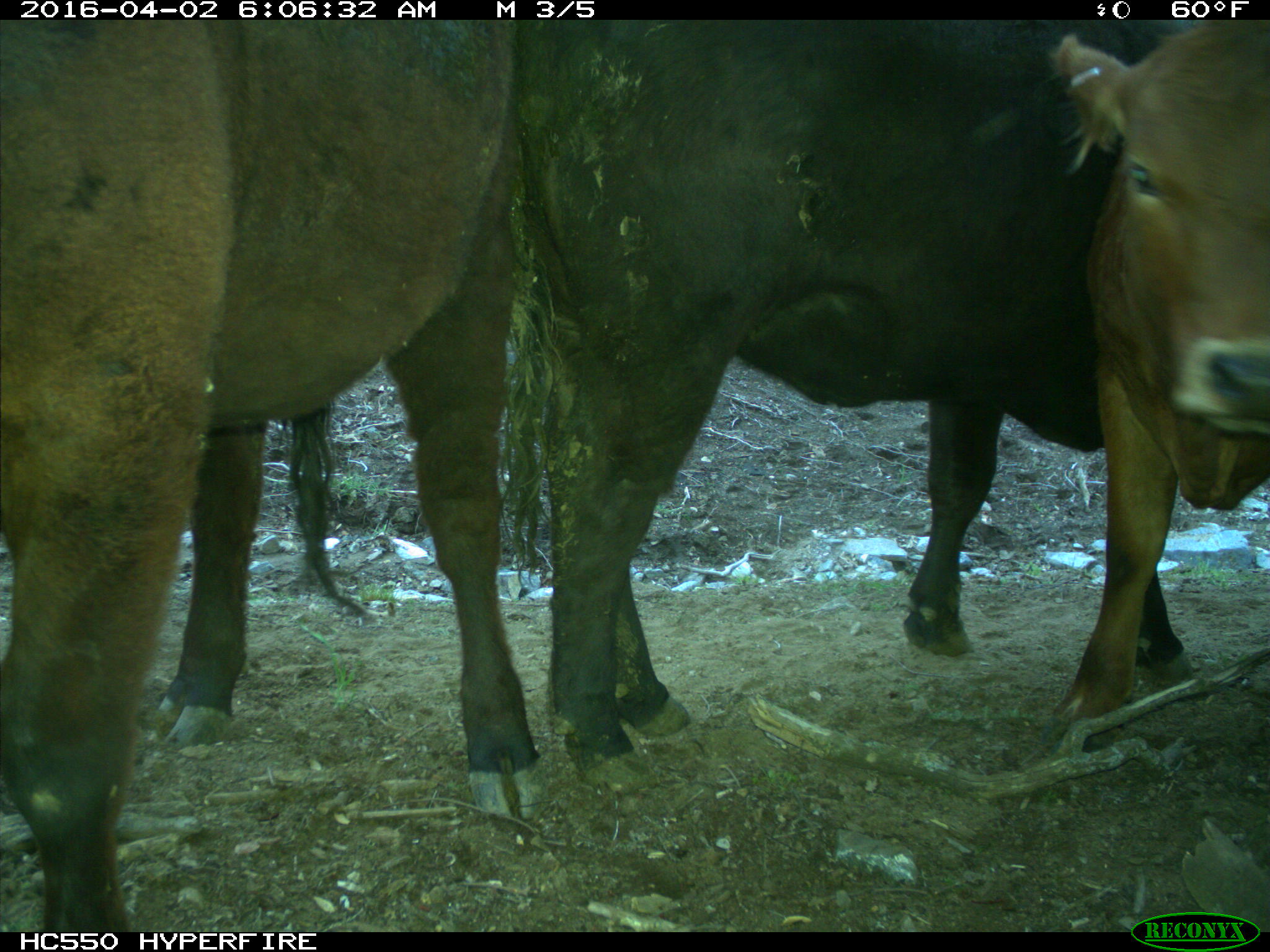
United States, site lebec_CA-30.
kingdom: Animalia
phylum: Chordata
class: Mammalia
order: Artiodactyla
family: Bovidae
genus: Bos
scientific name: Bos taurus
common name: domestic cow